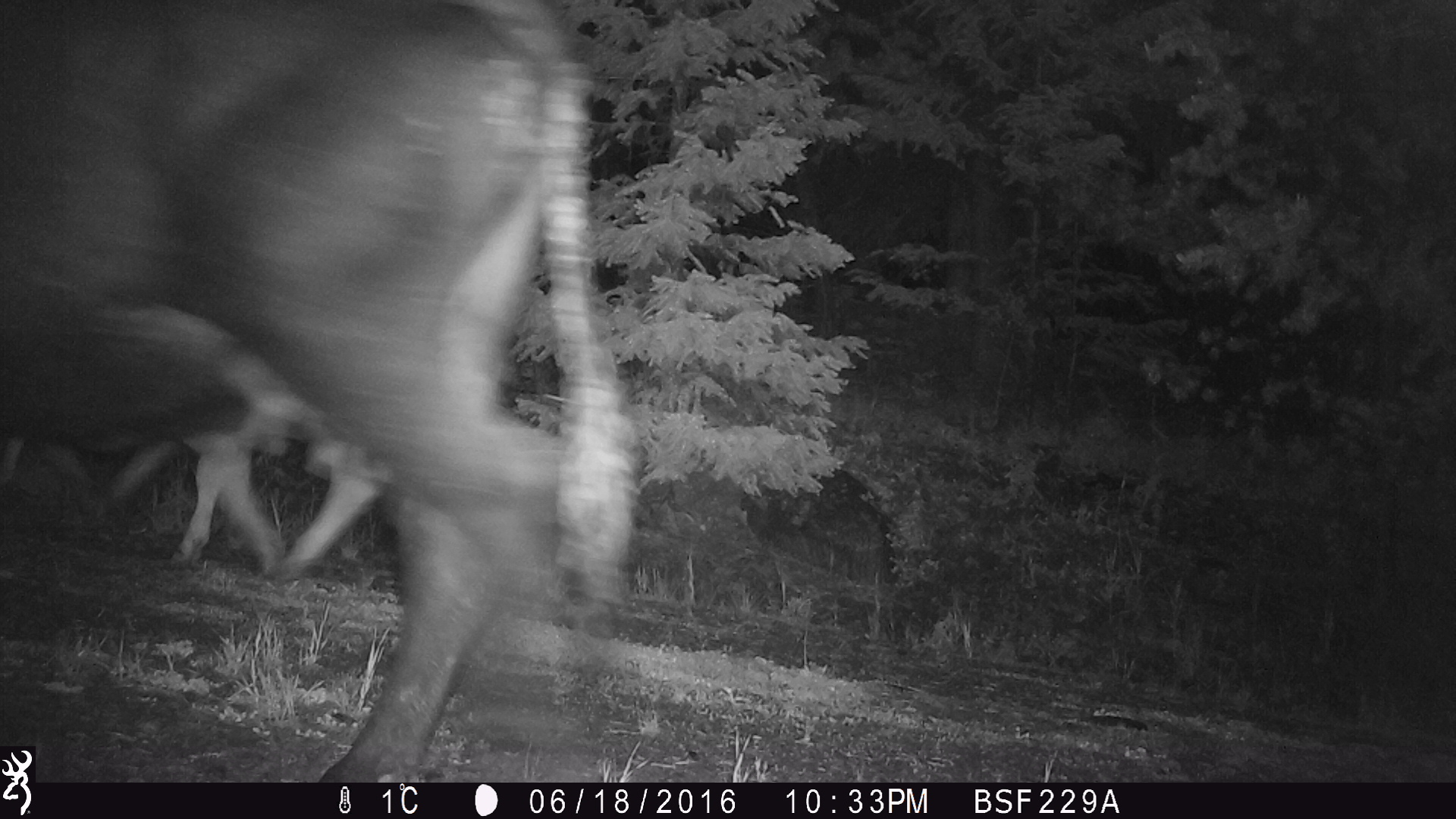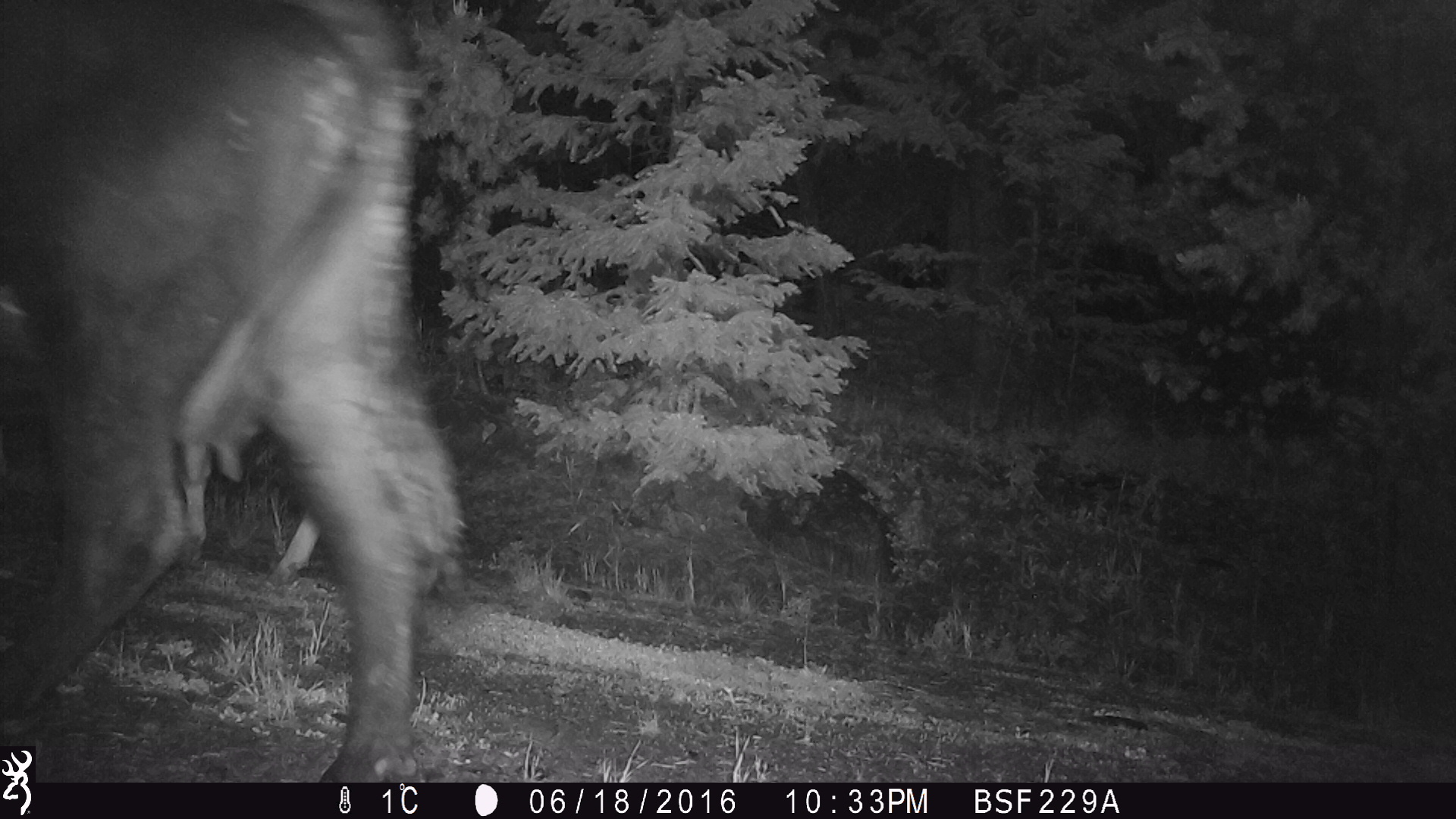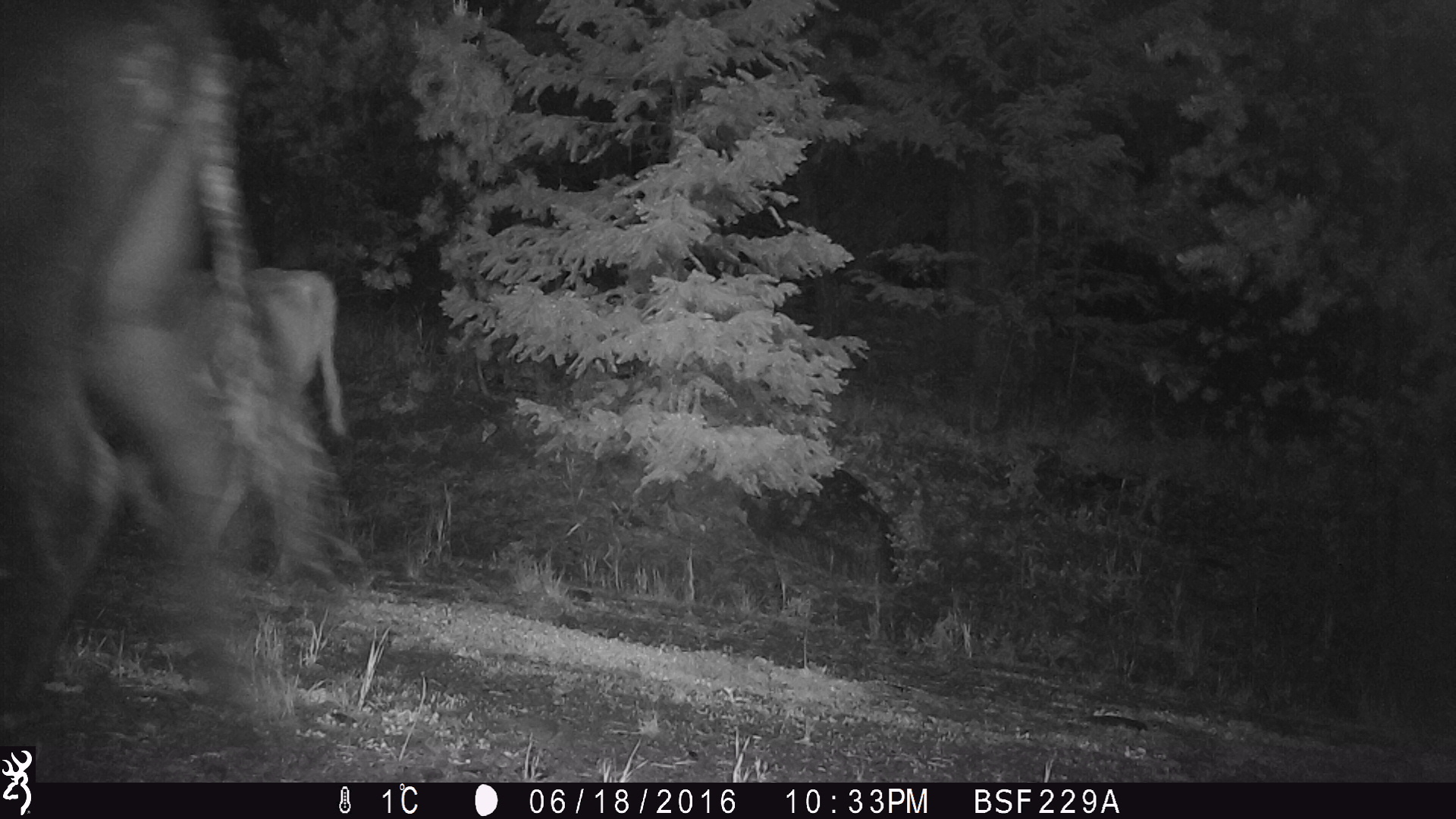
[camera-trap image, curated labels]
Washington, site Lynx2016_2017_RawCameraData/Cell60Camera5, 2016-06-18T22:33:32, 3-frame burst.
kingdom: Animalia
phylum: Chordata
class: Mammalia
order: Artiodactyla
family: Bovidae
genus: Bos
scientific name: Bos taurus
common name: domestic cattle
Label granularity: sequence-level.